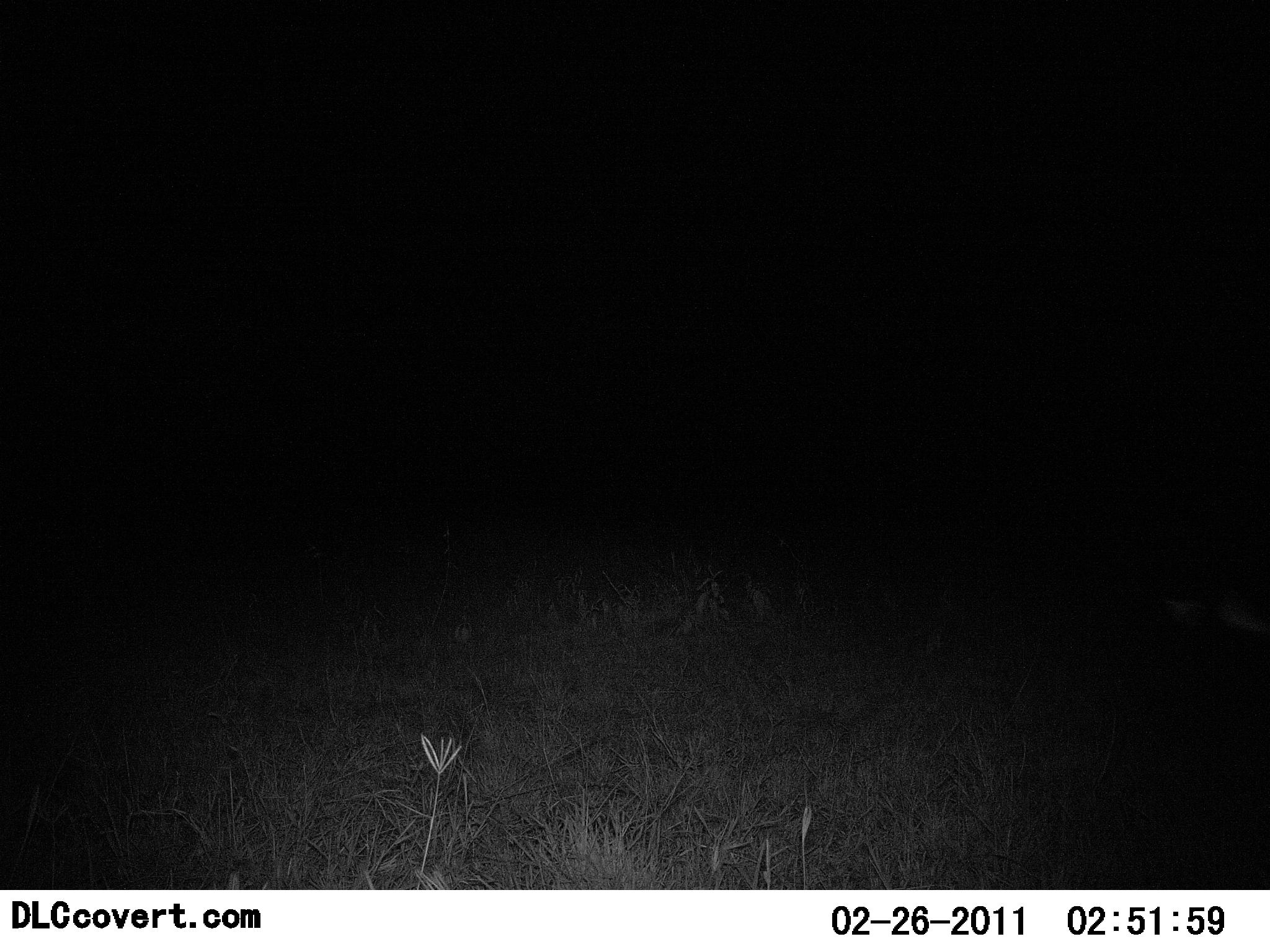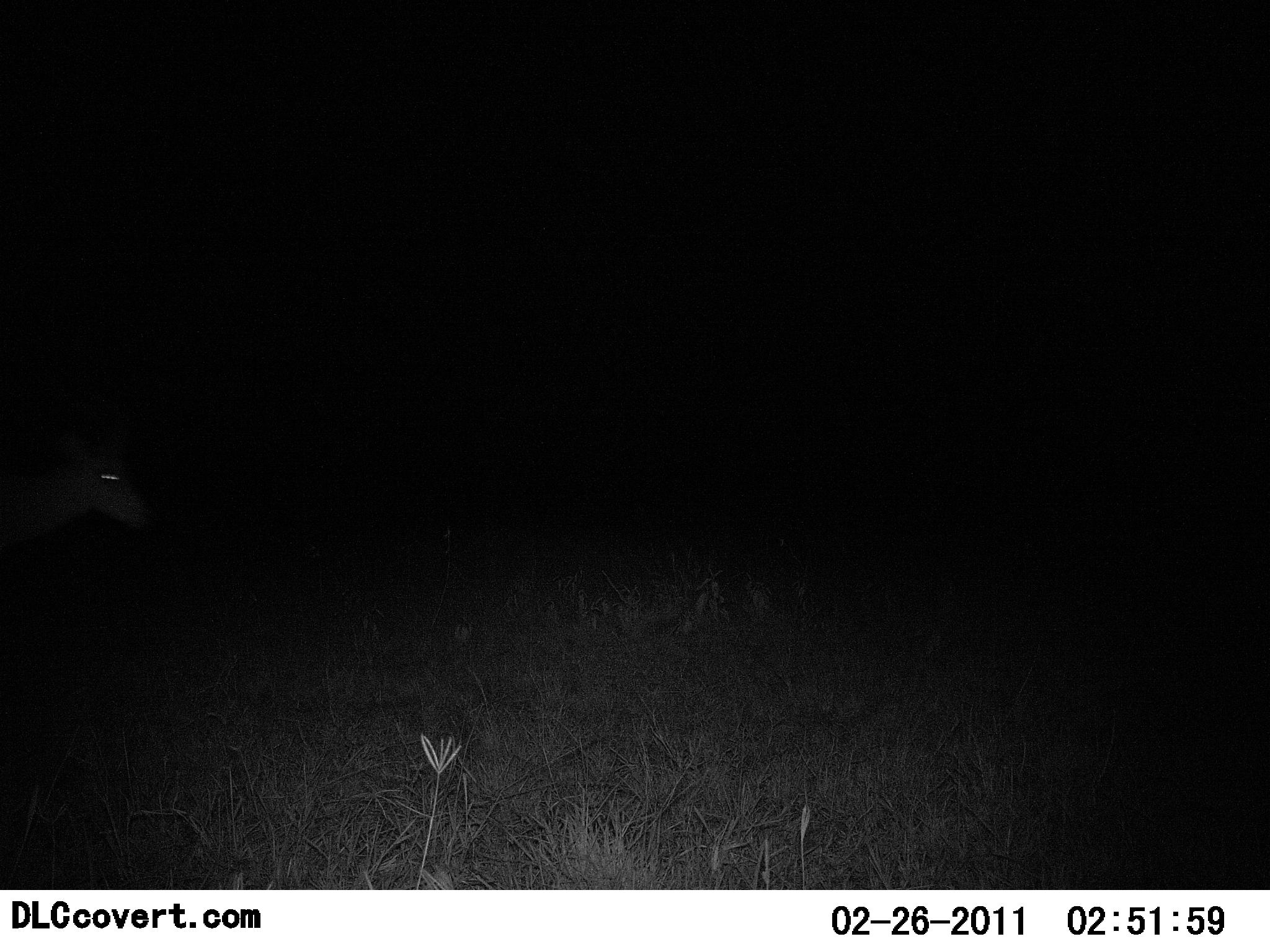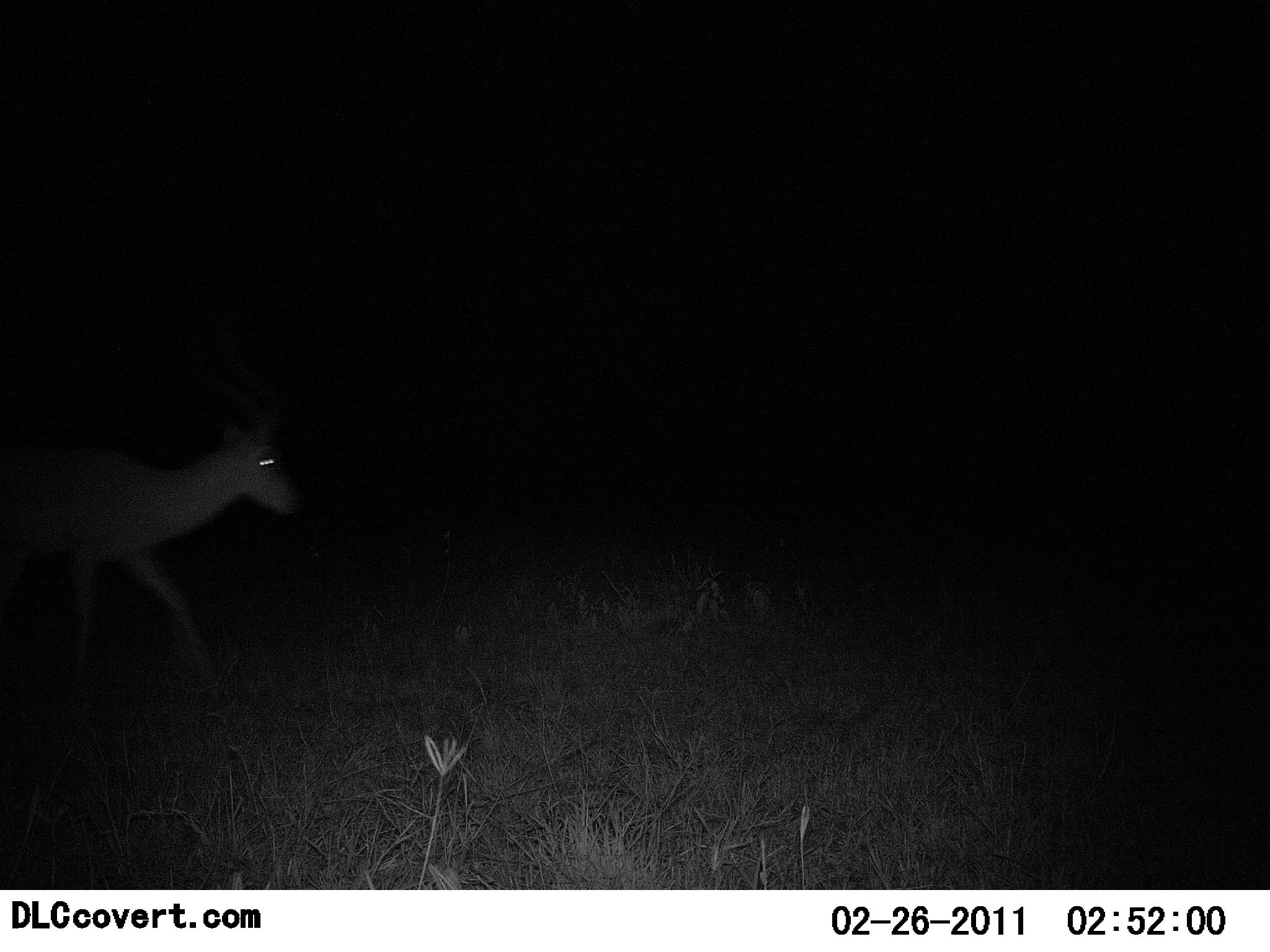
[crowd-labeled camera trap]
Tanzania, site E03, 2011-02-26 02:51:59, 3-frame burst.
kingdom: Animalia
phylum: Chordata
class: Mammalia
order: Artiodactyla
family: Bovidae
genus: Nanger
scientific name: Nanger granti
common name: grant's gazelle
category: gazellegrants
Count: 1.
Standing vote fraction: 0%.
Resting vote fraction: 0%.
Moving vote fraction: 100%.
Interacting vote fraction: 0%.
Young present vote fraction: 0%.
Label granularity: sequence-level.